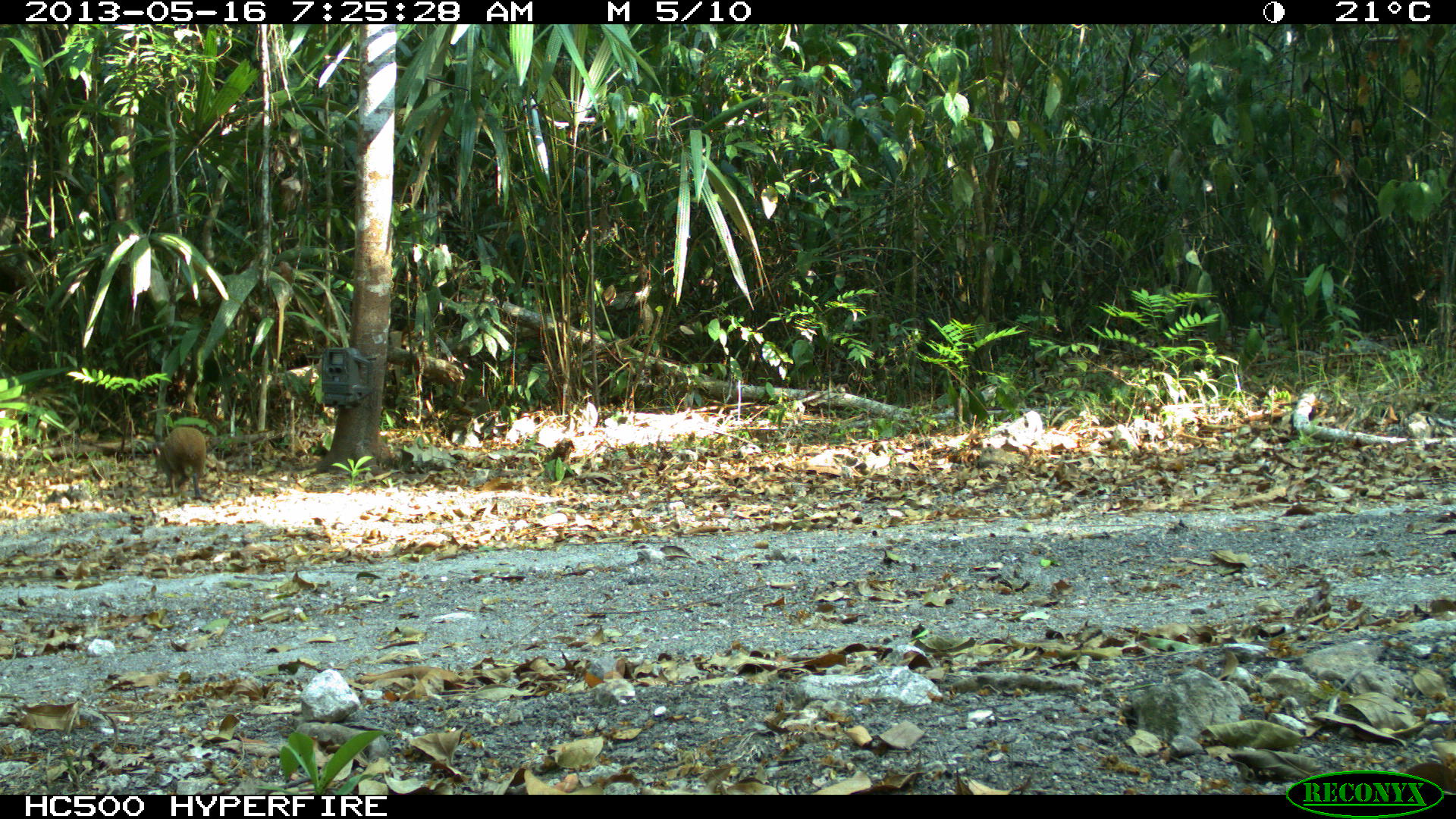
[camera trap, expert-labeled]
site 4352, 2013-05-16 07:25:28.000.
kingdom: Animalia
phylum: Chordata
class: Mammalia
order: Rodentia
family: Dasyproctidae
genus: Dasyprocta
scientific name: Dasyprocta punctata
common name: central american agouti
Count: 1.